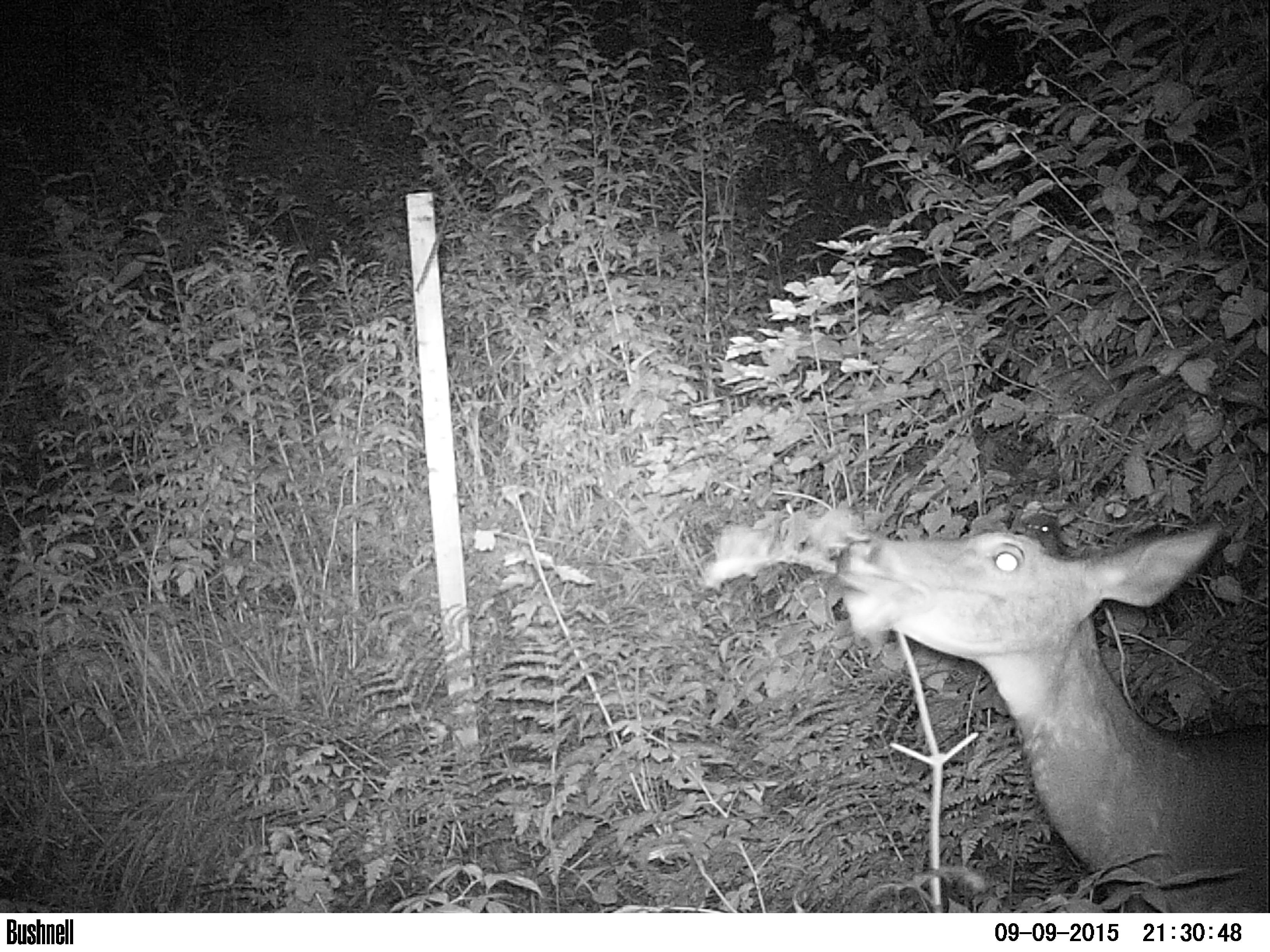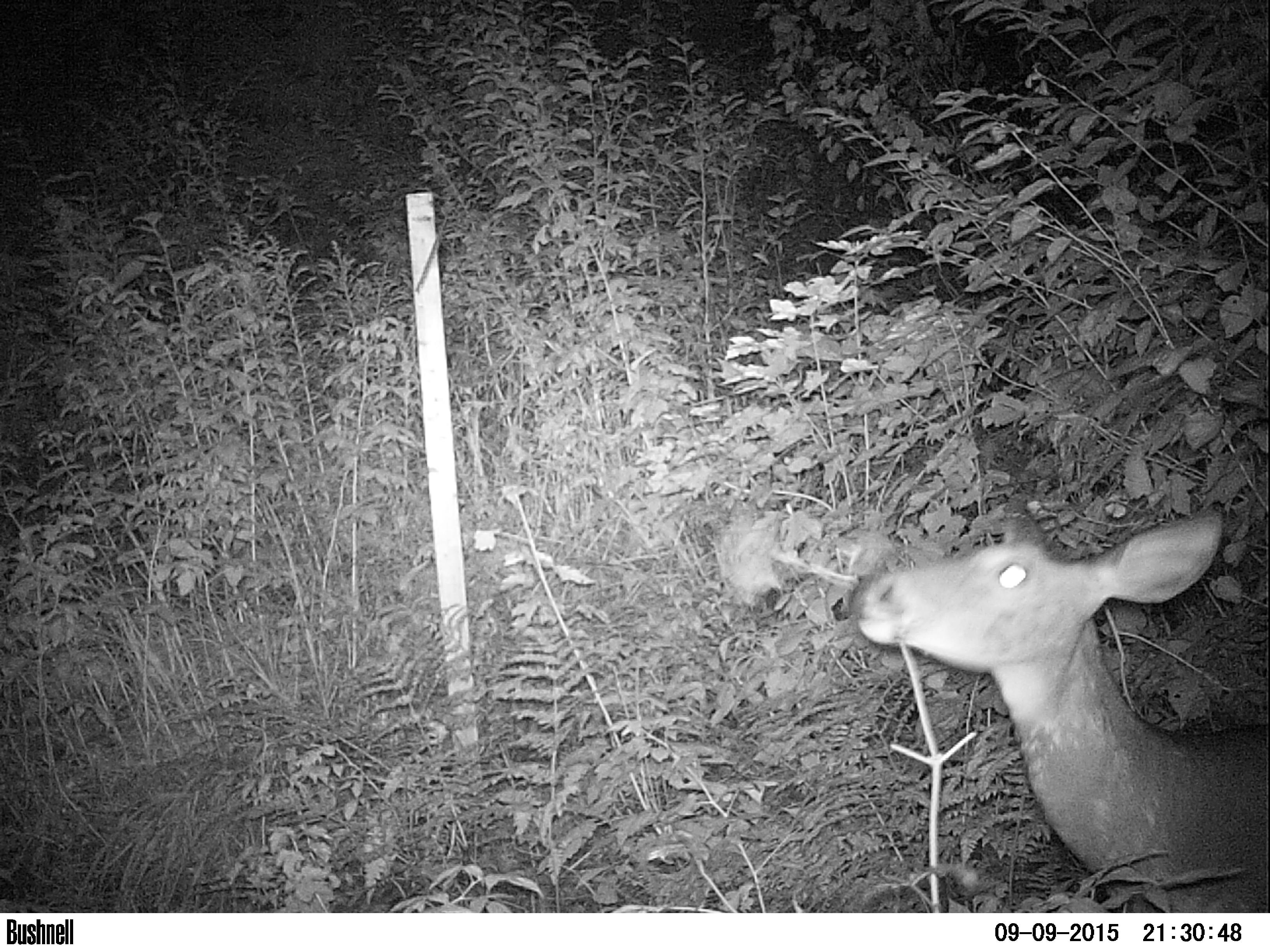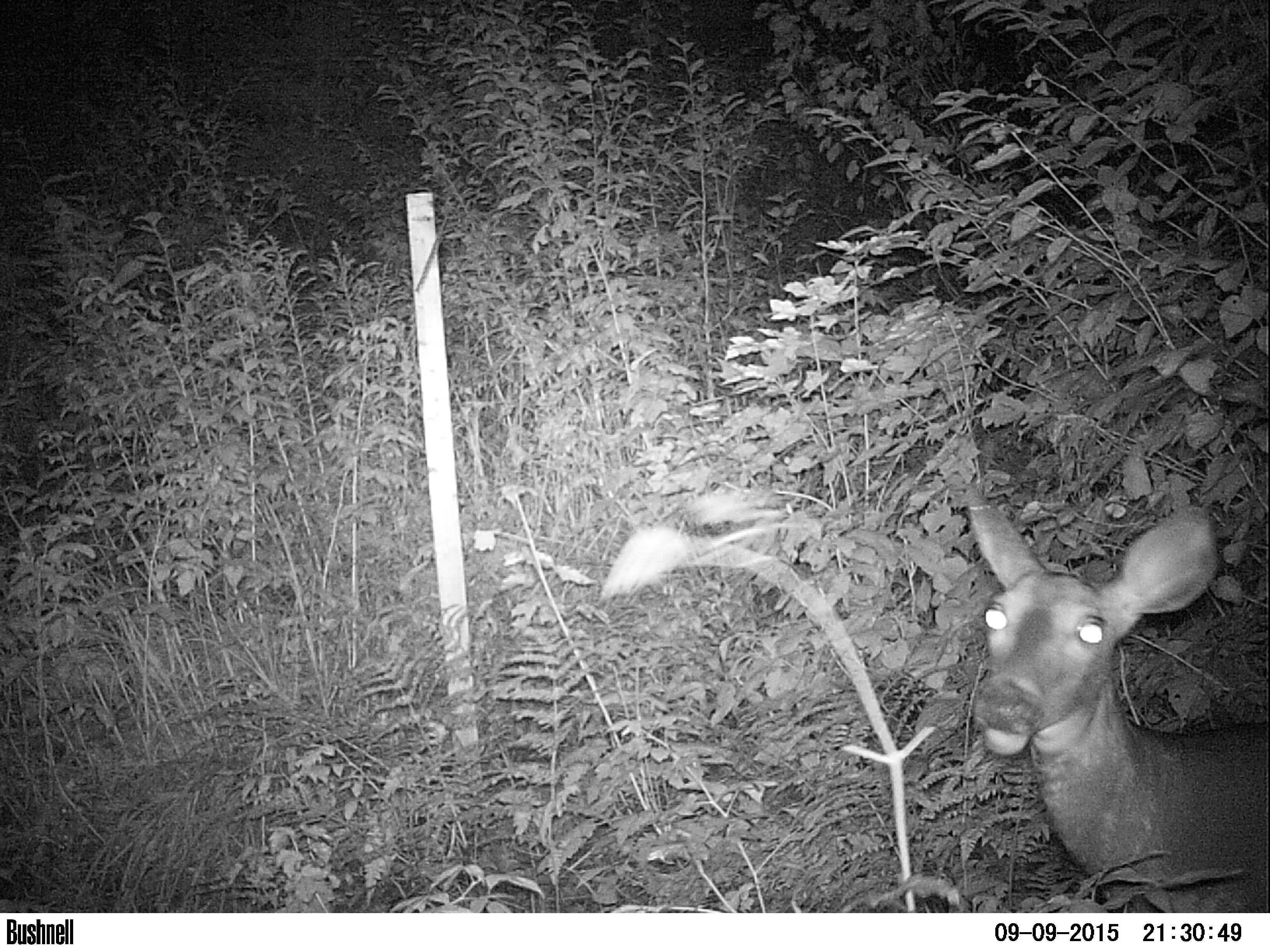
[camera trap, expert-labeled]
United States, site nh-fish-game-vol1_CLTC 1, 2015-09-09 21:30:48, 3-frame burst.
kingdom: Animalia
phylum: Chordata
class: Mammalia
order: Artiodactyla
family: Cervidae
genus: Odocoileus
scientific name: Odocoileus virginianus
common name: white-tailed deer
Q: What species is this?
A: White-tailed deer (Odocoileus virginianus).